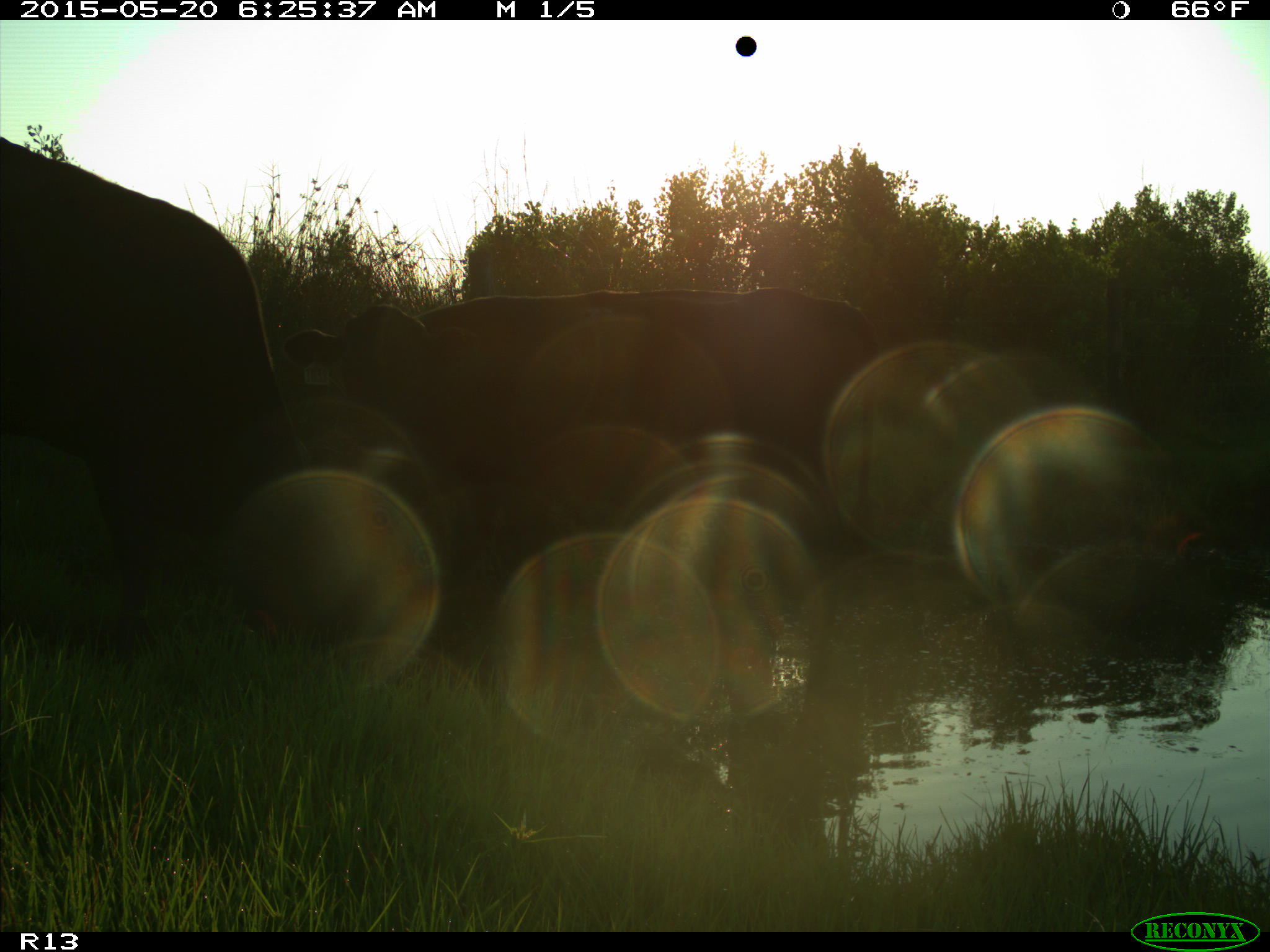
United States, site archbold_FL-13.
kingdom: Animalia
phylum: Chordata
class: Mammalia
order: Artiodactyla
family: Bovidae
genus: Bos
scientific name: Bos taurus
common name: domestic cow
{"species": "Bos taurus (domestic cow)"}